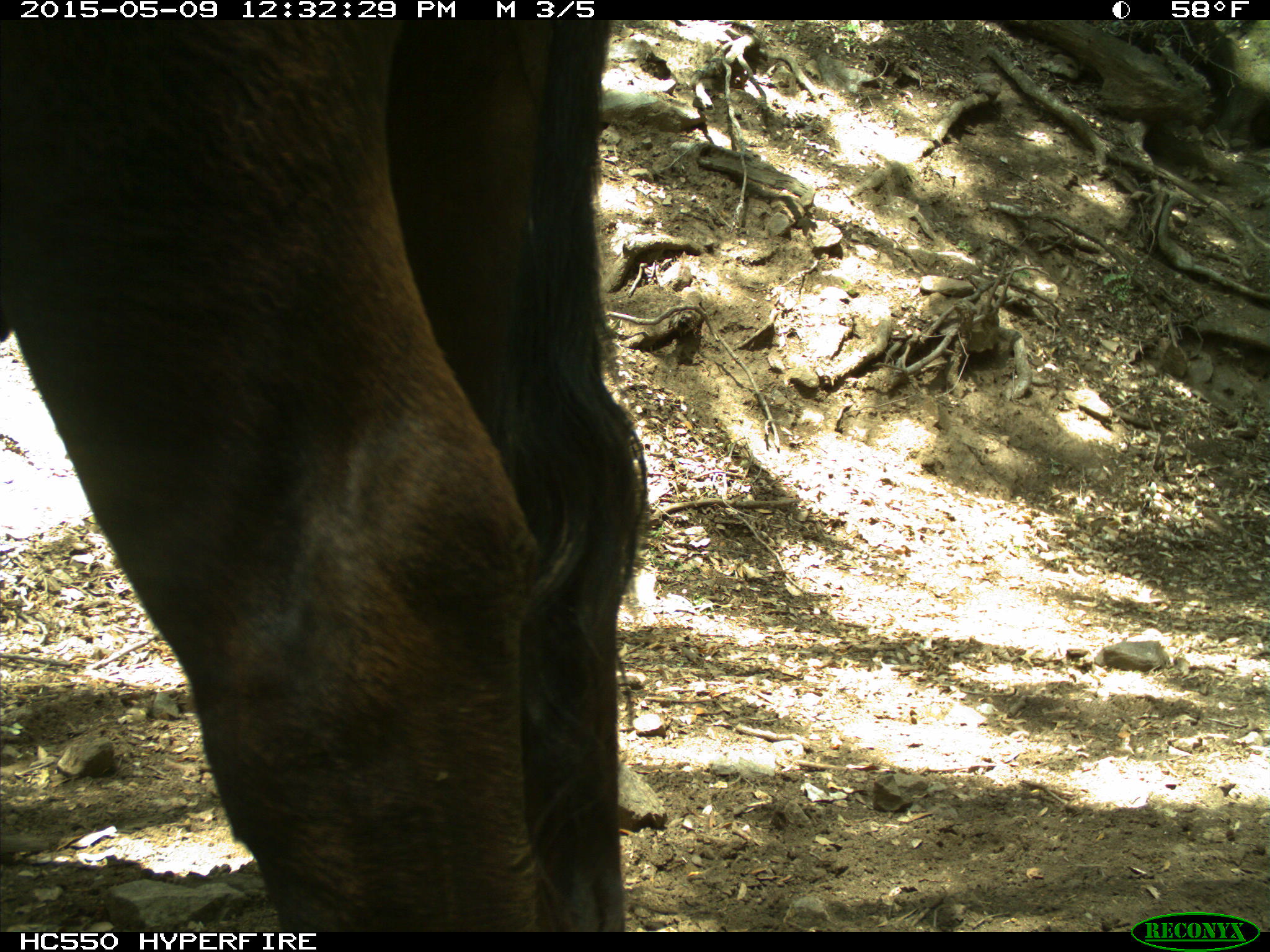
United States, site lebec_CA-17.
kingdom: Animalia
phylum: Chordata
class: Mammalia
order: Artiodactyla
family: Bovidae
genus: Bos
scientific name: Bos taurus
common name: domestic cow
Bos taurus (domestic cow).